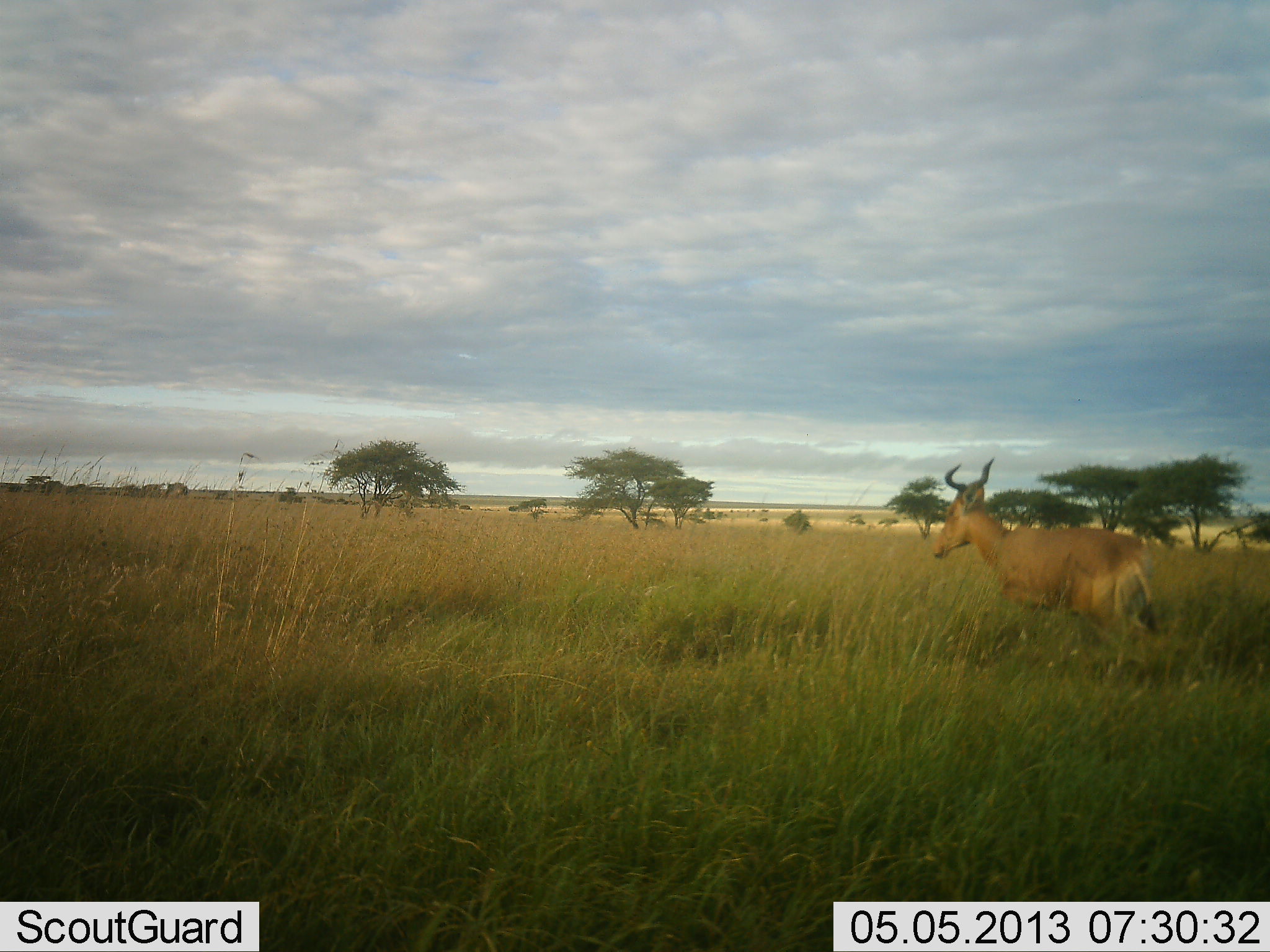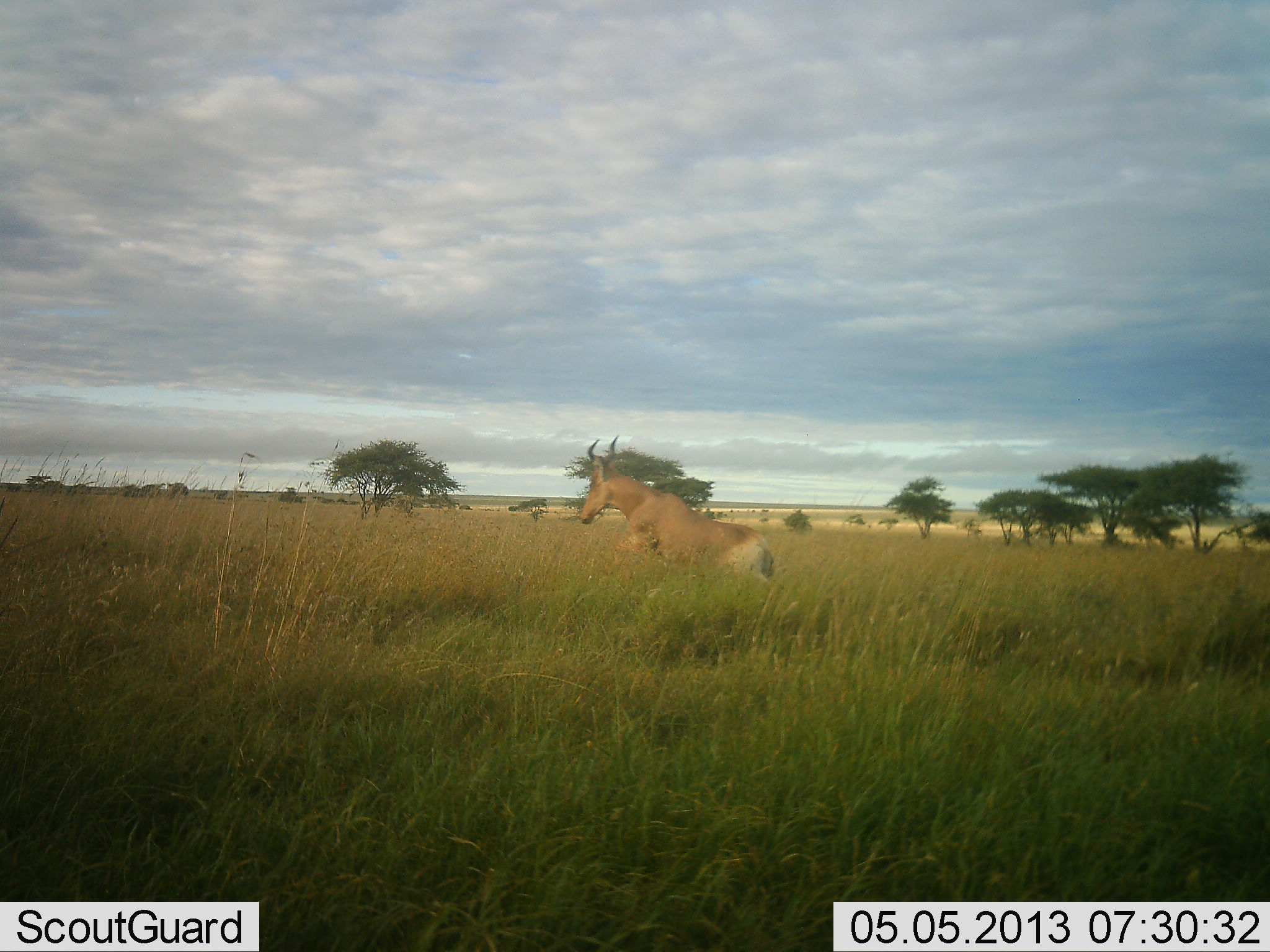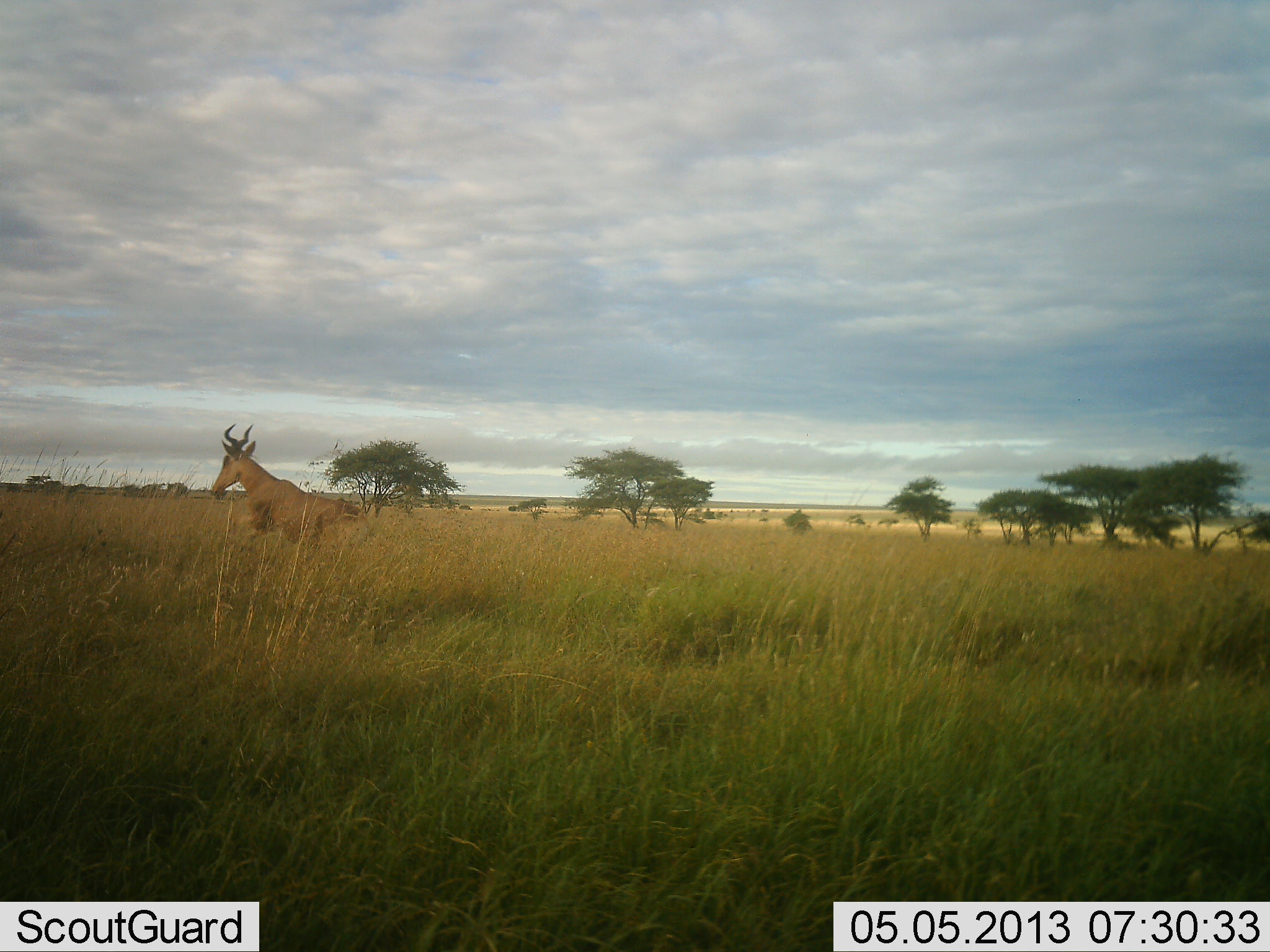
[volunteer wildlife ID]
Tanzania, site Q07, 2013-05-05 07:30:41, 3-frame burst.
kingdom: Animalia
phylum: Chordata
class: Mammalia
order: Artiodactyla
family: Bovidae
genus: Alcelaphus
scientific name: Alcelaphus buselaphus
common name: hartebeest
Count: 1.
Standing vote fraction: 4%.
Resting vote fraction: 0%.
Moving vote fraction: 96%.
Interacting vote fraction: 4%.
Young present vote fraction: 0%.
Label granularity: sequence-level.